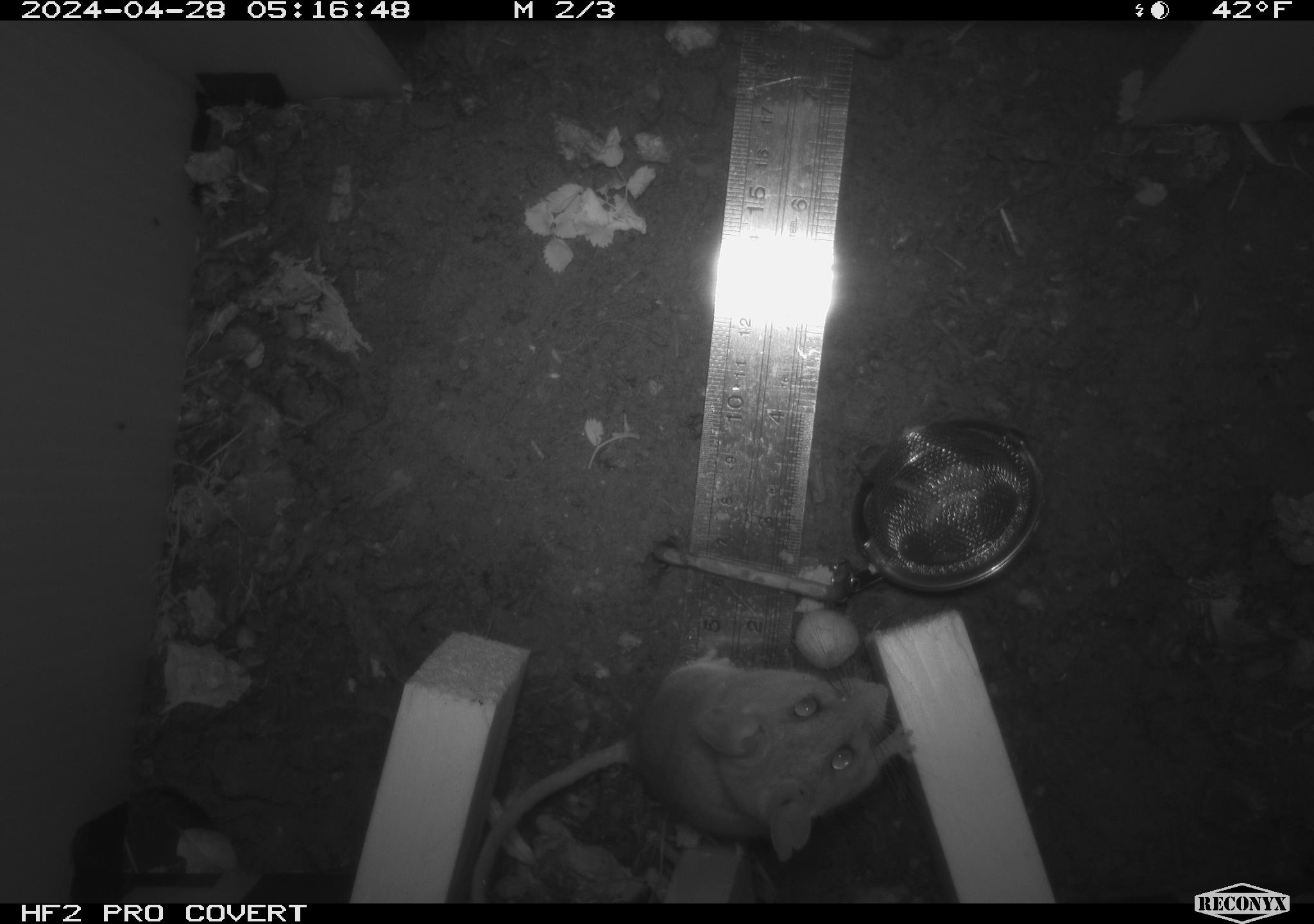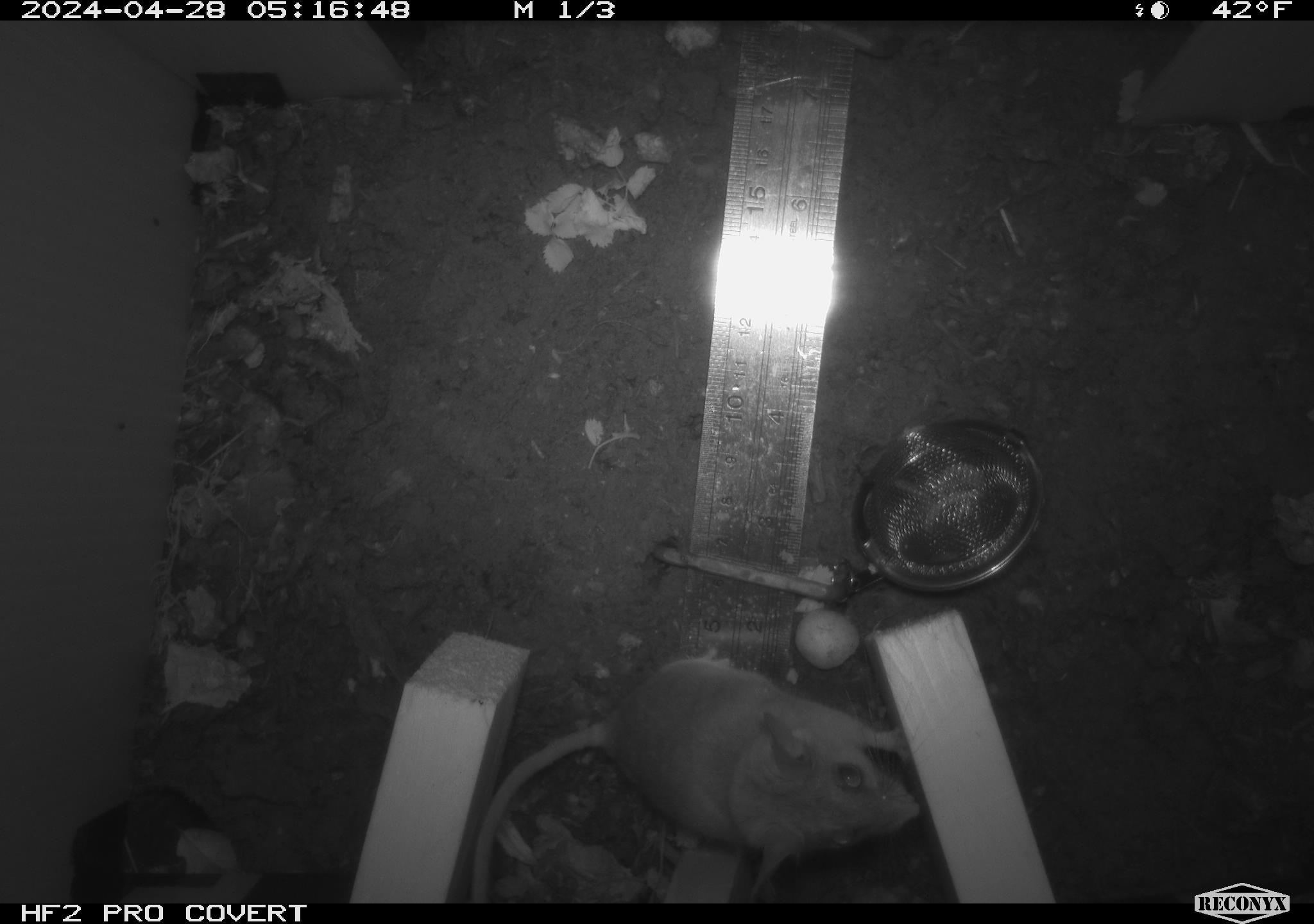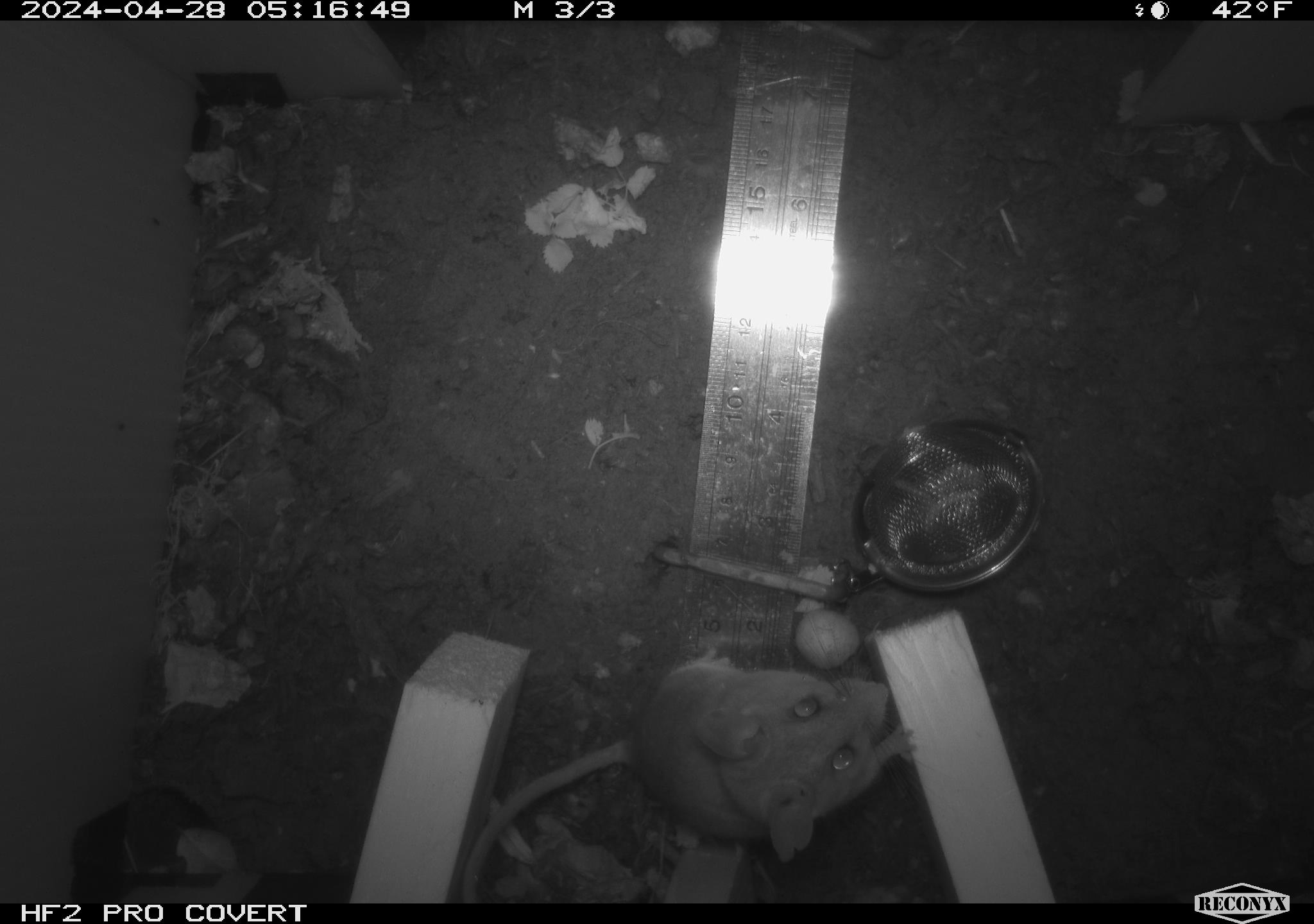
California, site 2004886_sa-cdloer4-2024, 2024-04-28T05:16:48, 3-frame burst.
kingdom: Animalia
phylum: Chordata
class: Mammalia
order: Rodentia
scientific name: Rodentia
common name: mouse species